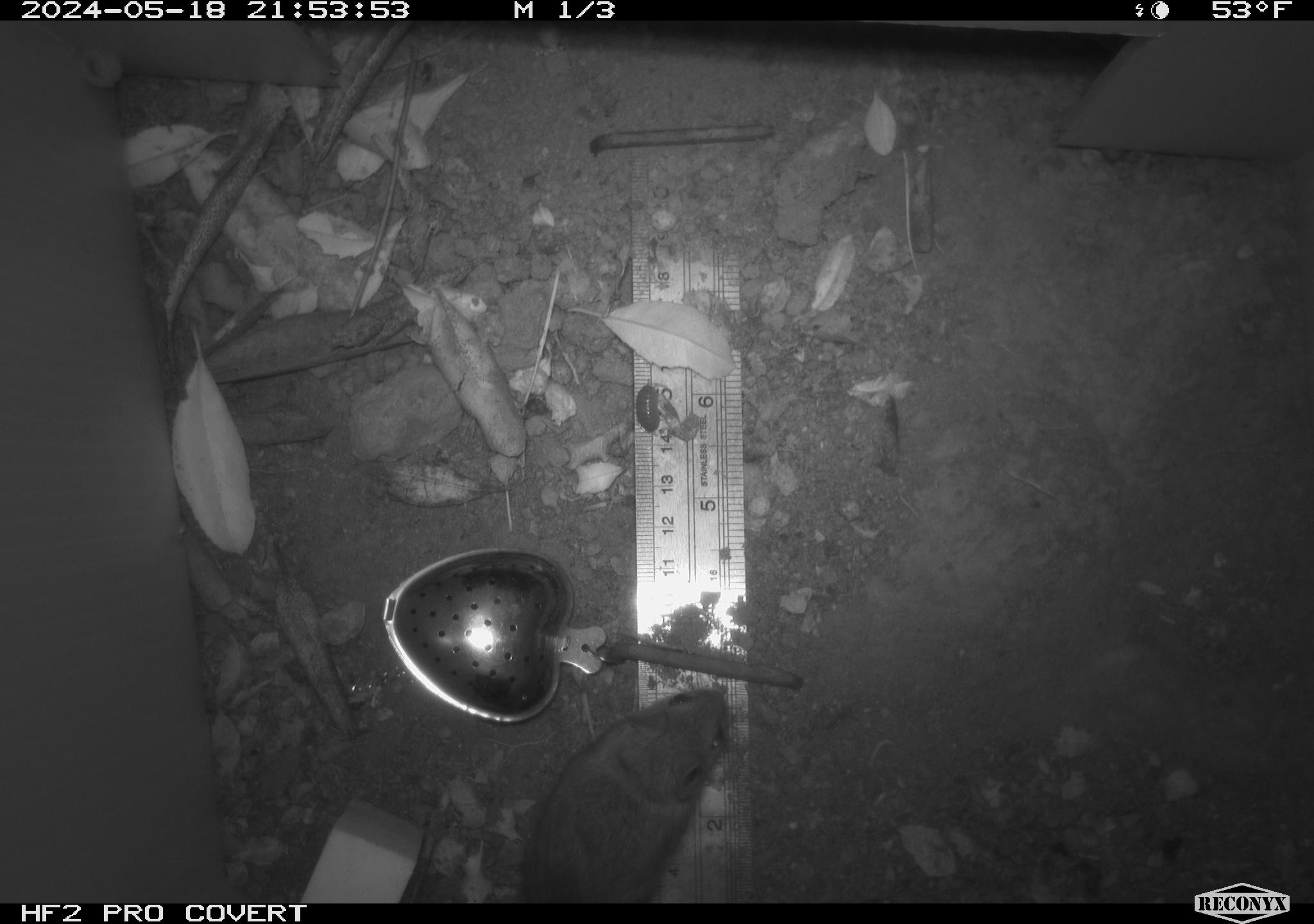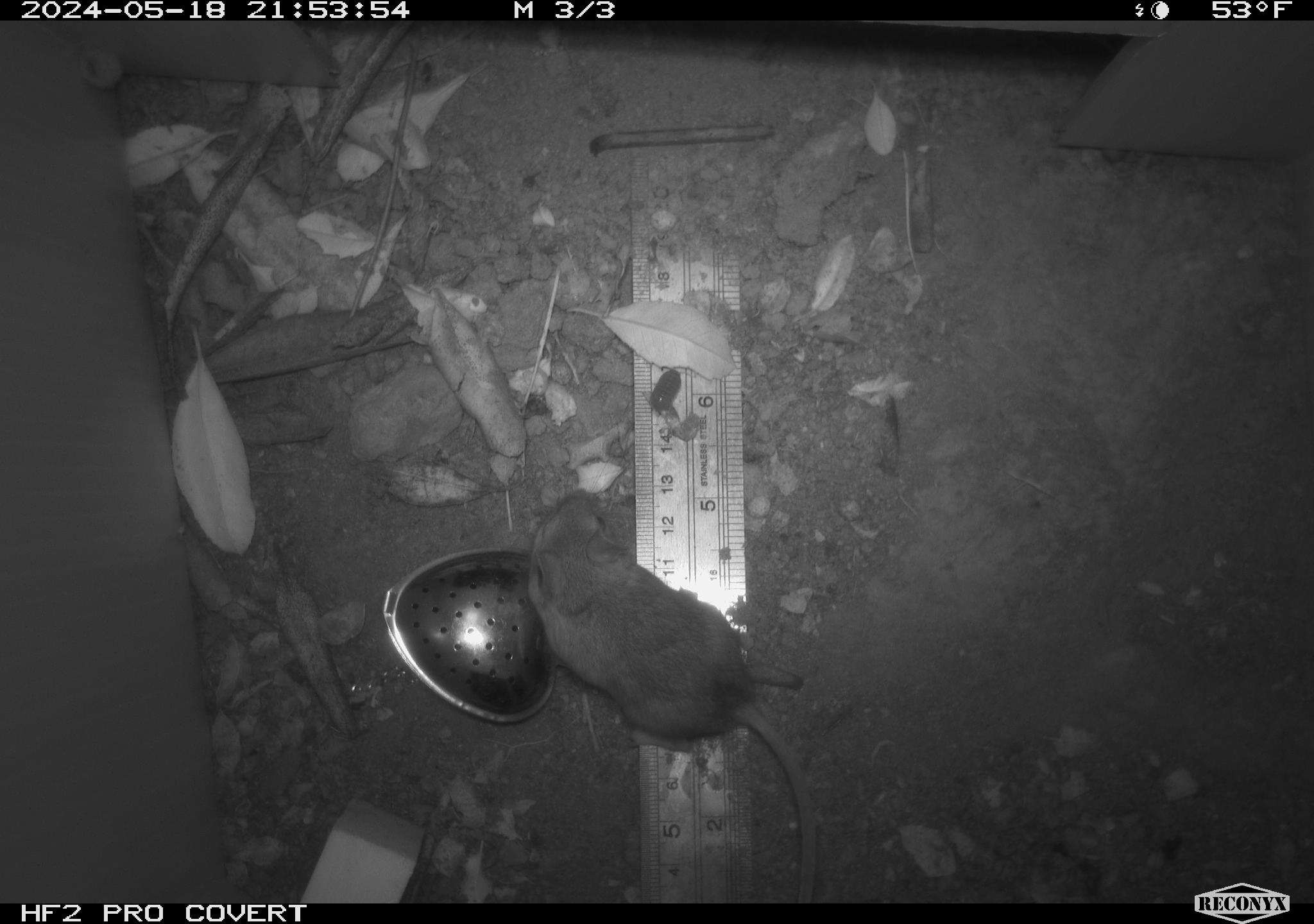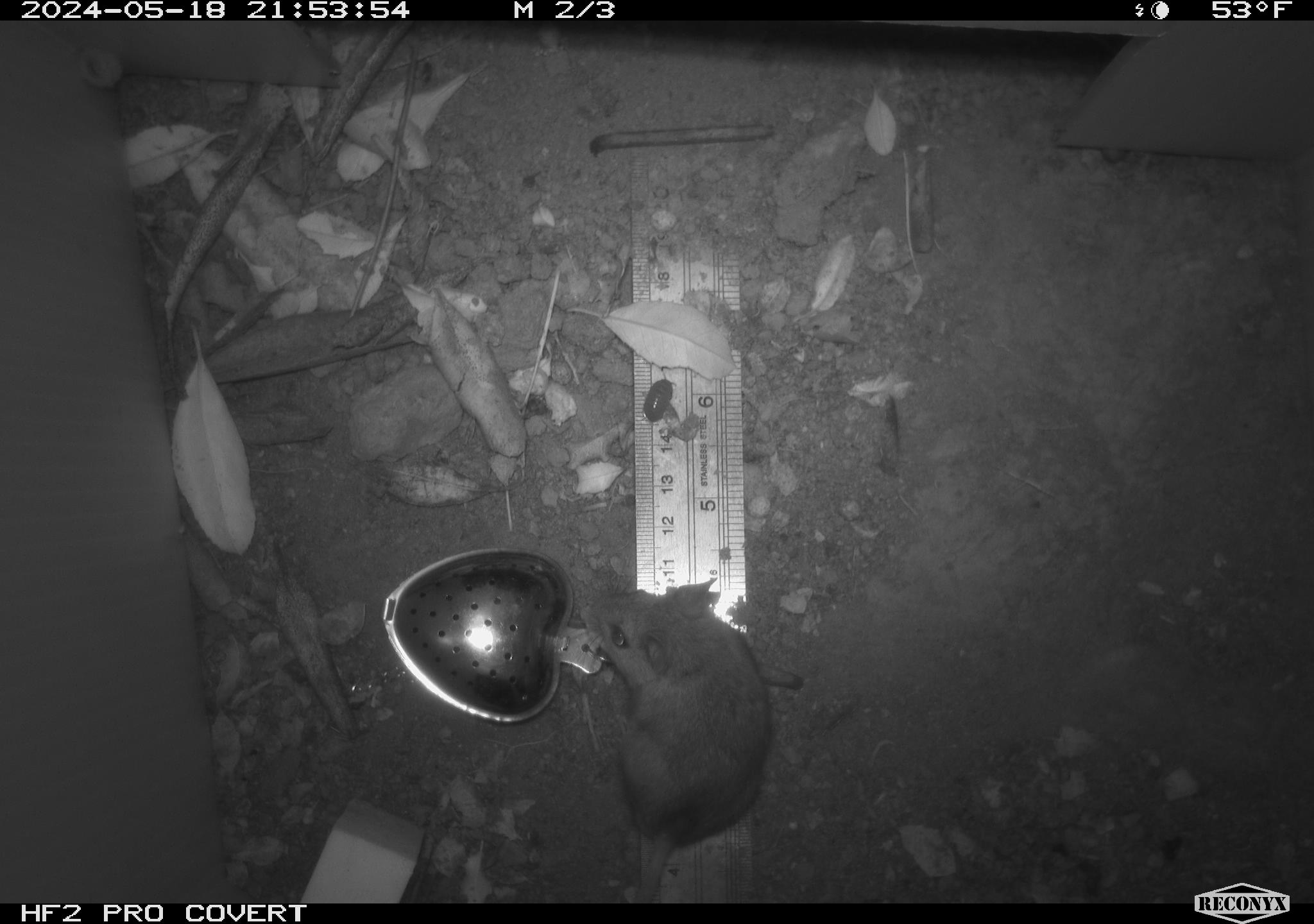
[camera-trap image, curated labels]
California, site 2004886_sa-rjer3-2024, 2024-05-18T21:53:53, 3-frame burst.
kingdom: Animalia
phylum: Chordata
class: Mammalia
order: Rodentia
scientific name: Rodentia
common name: mouse species